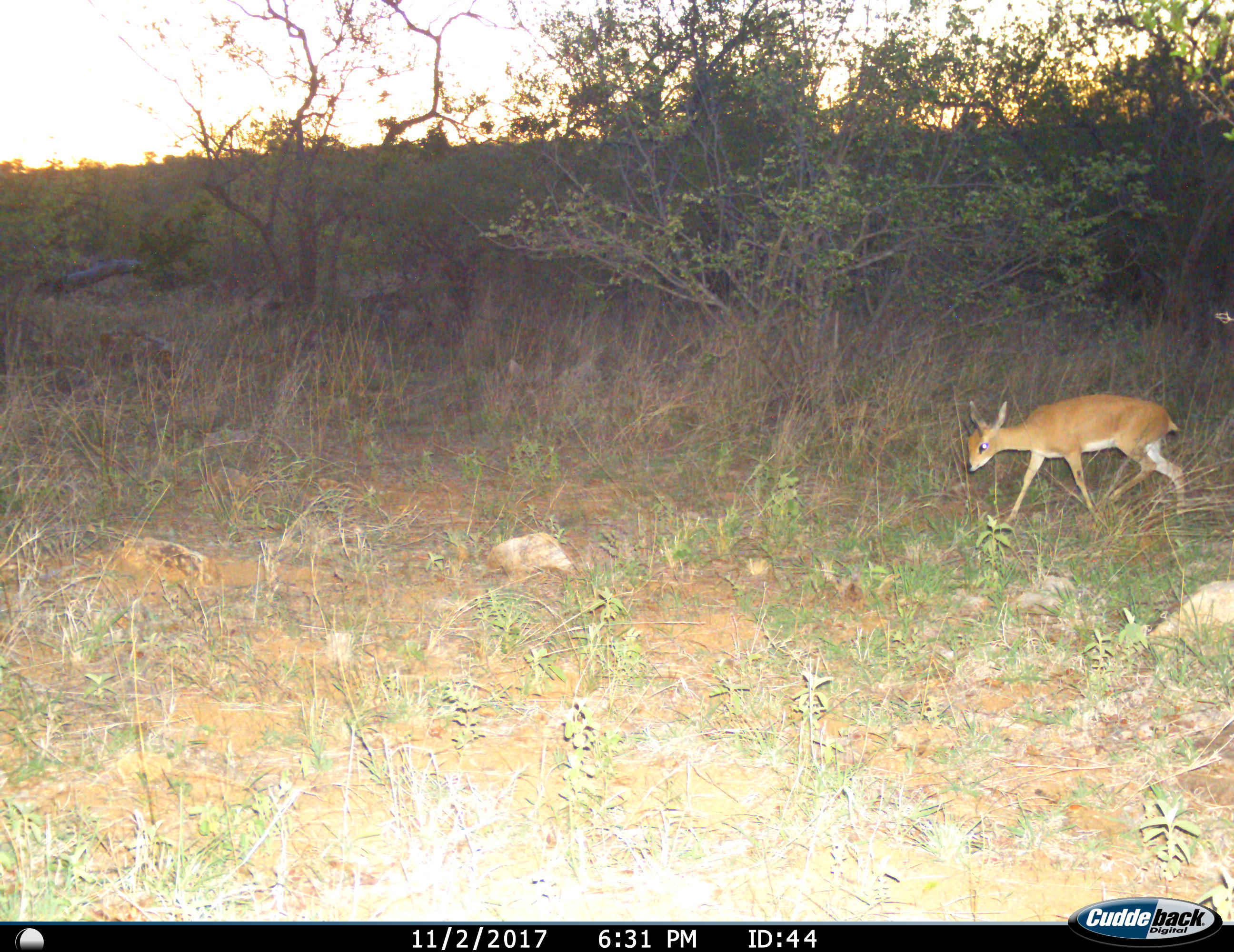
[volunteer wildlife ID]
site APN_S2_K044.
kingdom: Animalia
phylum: Chordata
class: Mammalia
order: Artiodactyla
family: Bovidae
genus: Raphicerus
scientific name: Raphicerus campestris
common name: steenbok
Steenbok (Raphicerus campestris), count 1. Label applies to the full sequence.